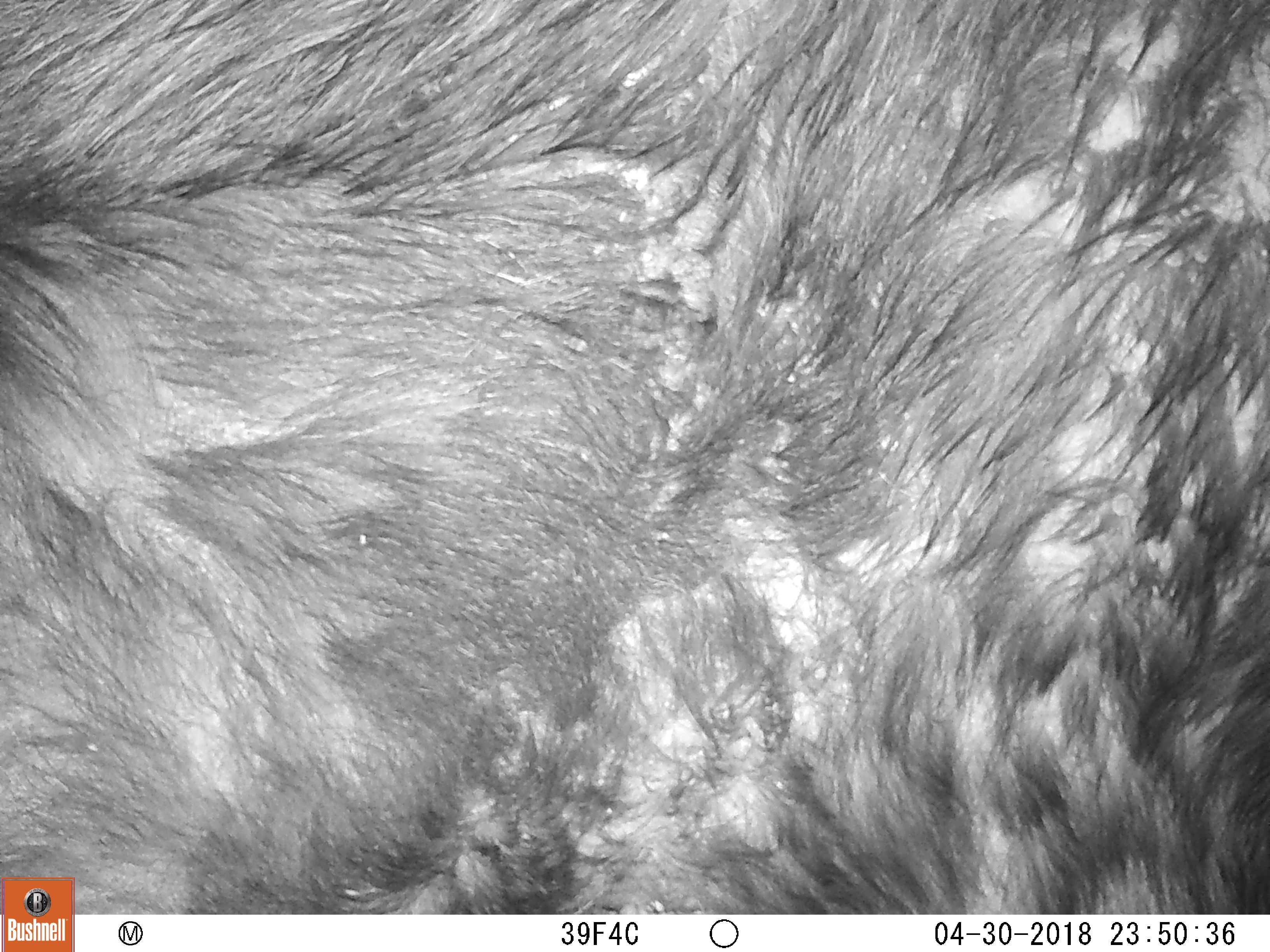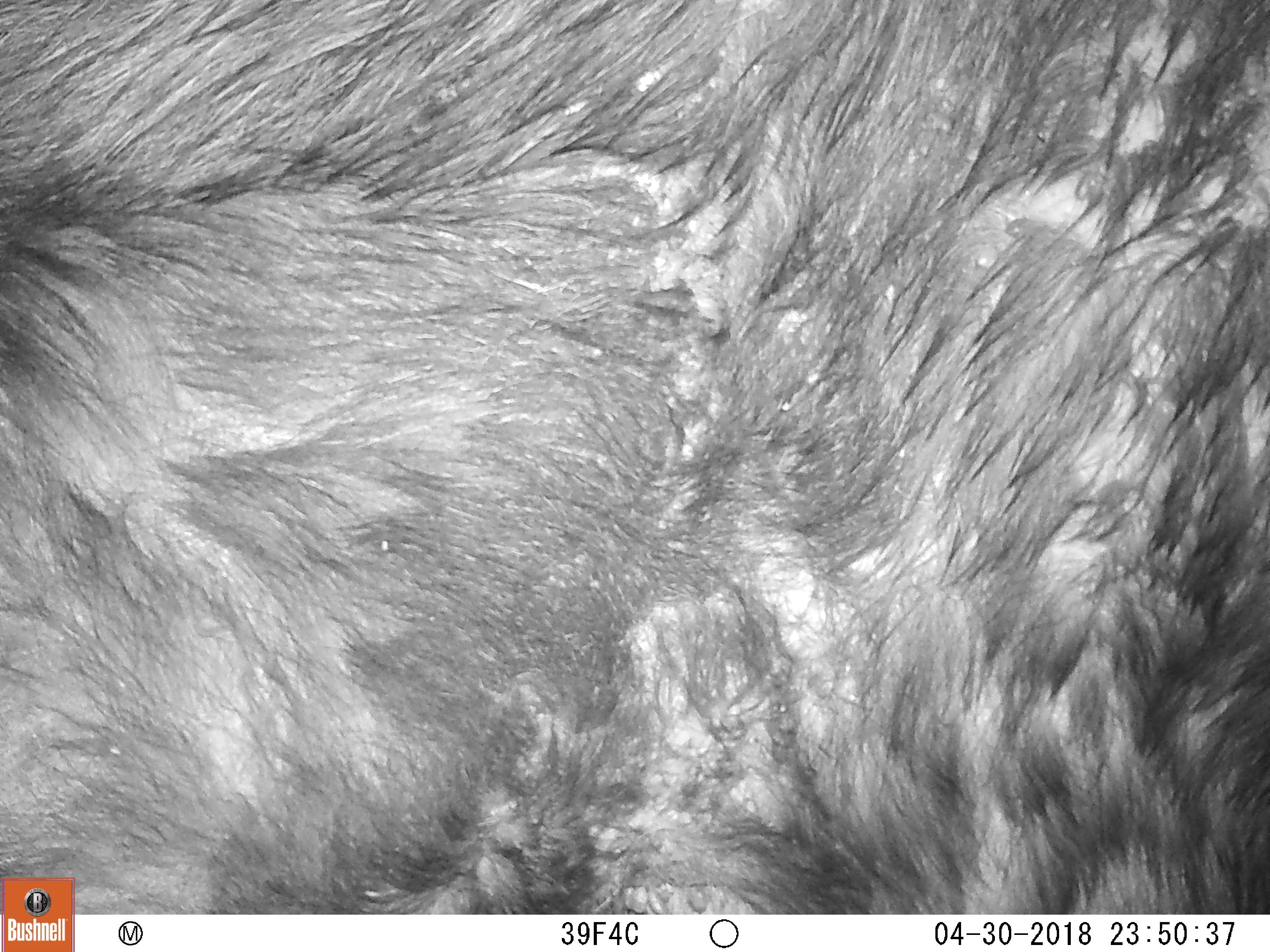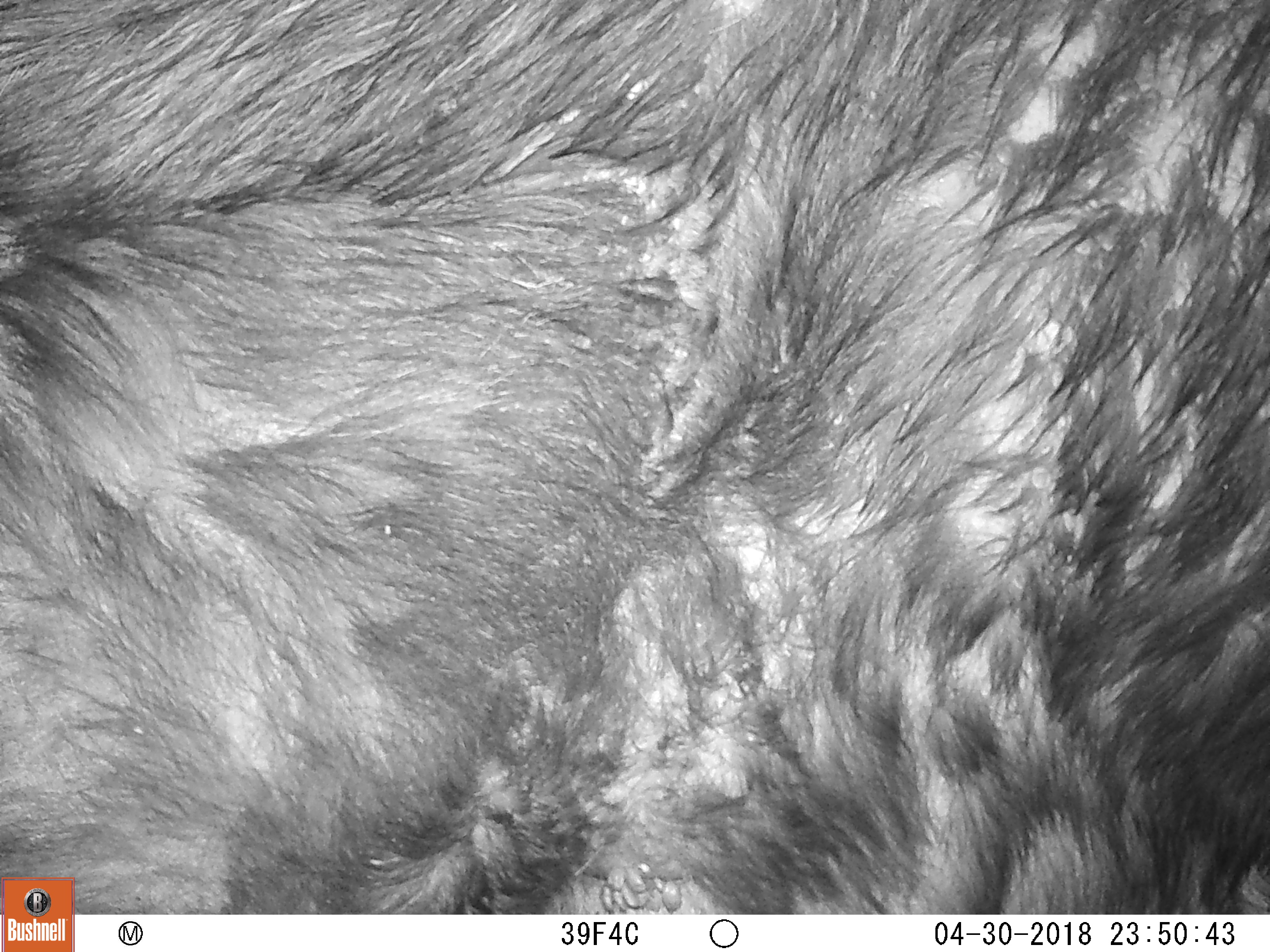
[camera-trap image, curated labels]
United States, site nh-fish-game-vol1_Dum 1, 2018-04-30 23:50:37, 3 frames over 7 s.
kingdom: Animalia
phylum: Chordata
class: Mammalia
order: Artiodactyla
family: Cervidae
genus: Alces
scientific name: Alces alces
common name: moose